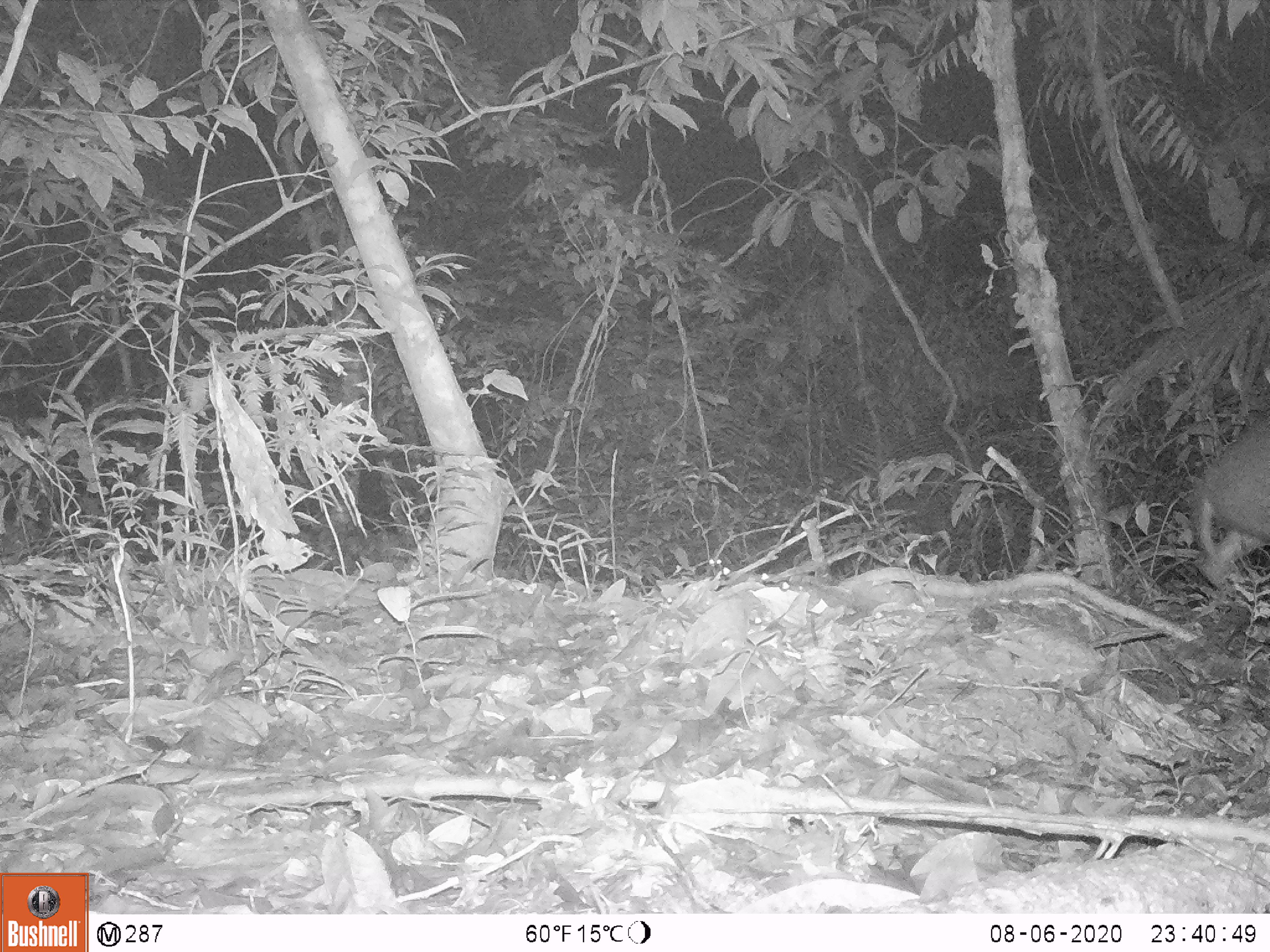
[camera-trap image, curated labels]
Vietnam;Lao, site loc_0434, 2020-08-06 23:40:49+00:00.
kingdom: Animalia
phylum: Chordata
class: Mammalia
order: Artiodactyla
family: Cervidae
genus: Muntiacus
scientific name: Muntiacus rooseveltorum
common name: roosevelt's muntjac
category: roosevelts muntjac group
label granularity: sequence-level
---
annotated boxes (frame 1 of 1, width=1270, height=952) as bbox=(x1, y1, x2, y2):
roosevelts muntjac group: bbox=(1187, 416, 1270, 546)